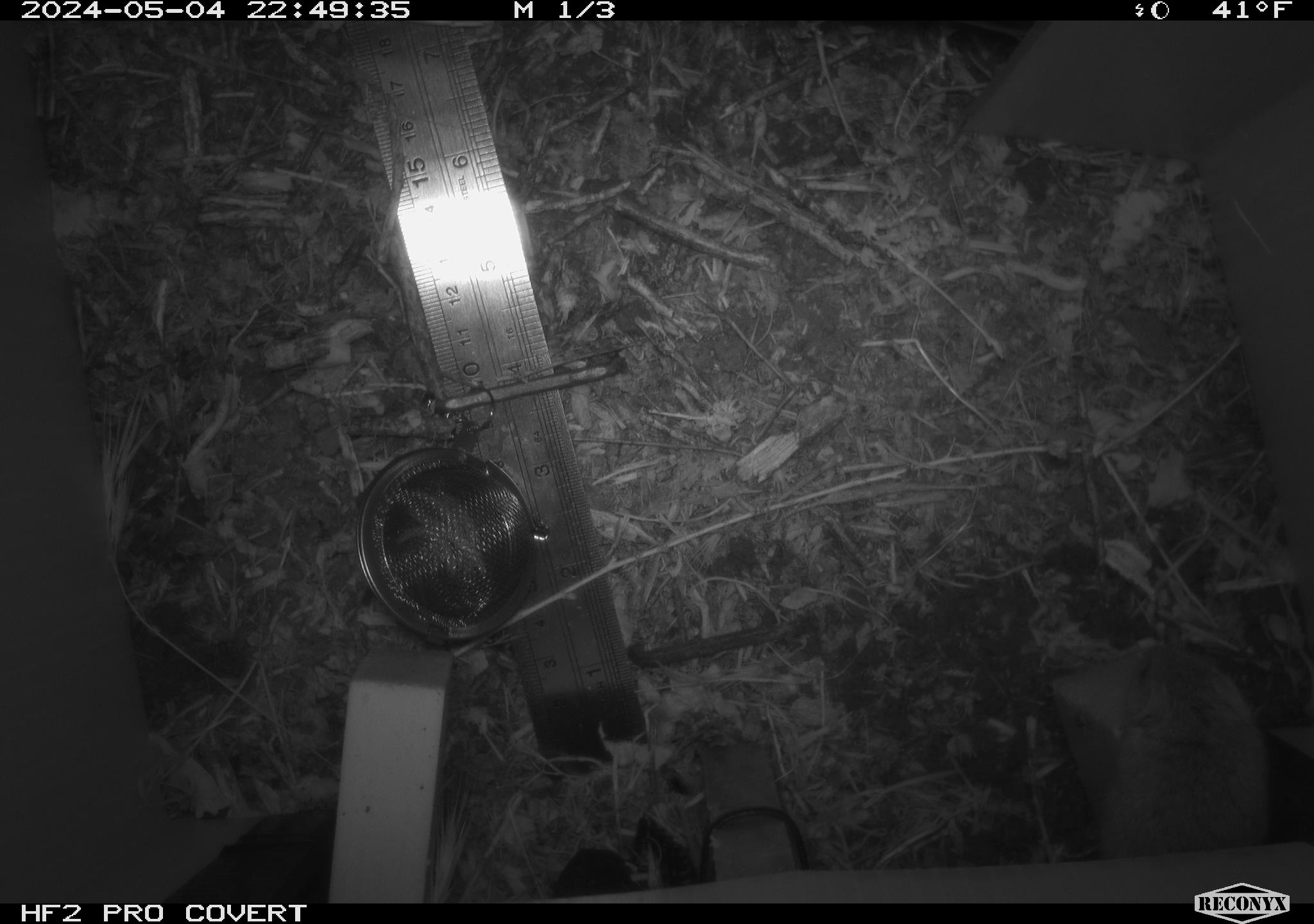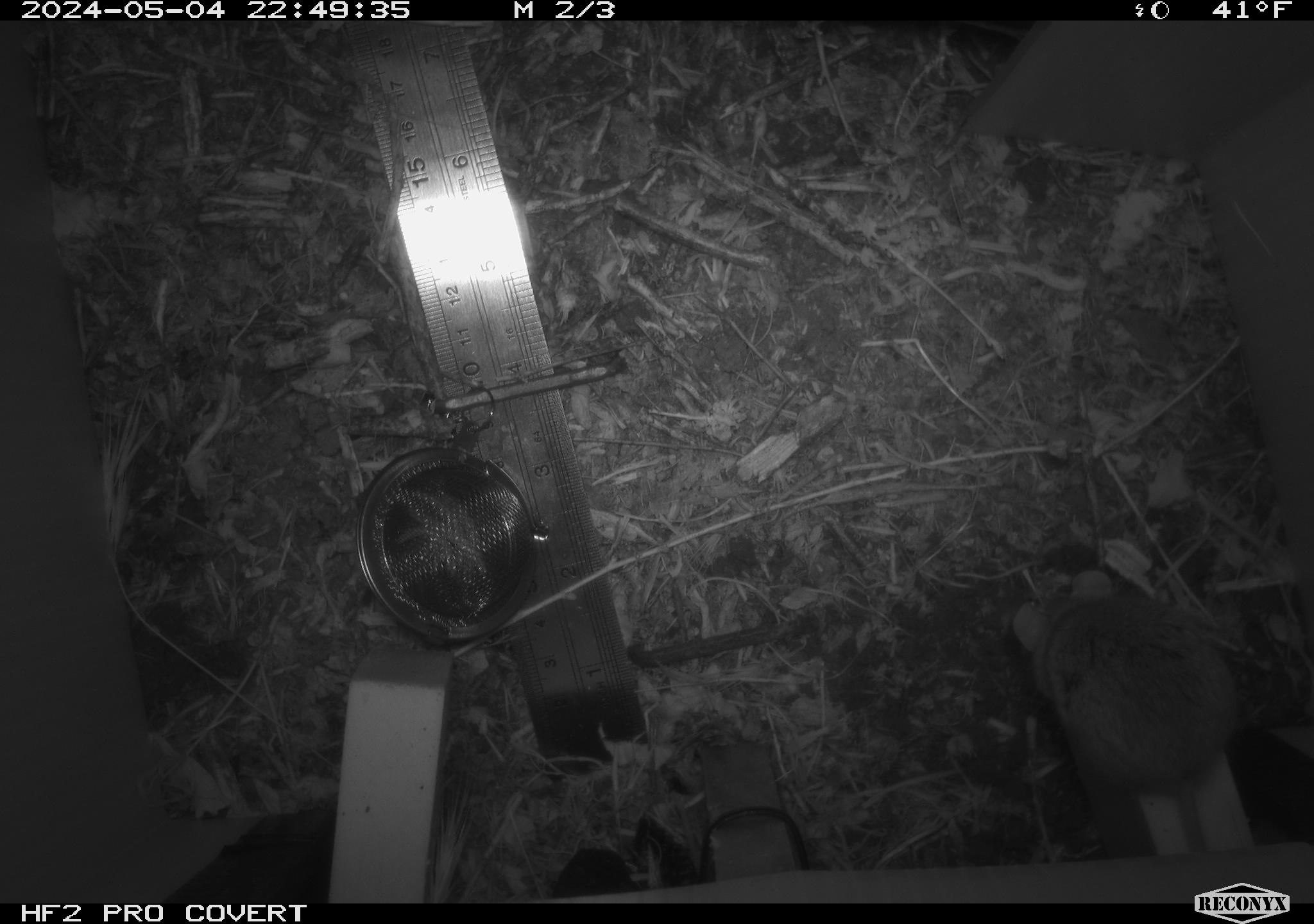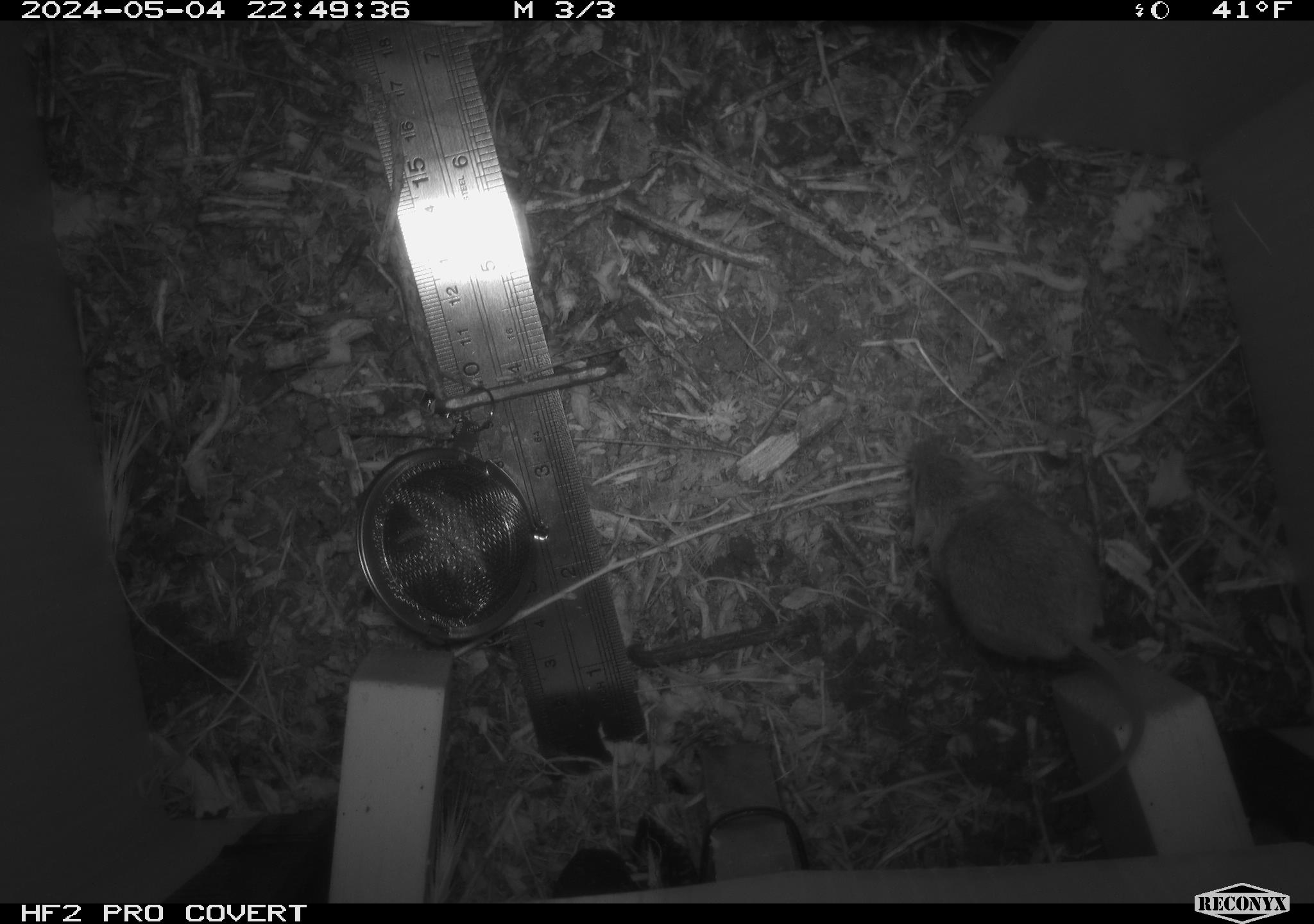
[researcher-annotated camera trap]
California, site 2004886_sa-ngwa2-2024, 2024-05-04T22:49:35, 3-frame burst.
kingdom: Animalia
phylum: Chordata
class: Mammalia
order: Rodentia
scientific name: Rodentia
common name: mouse species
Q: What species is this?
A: Mouse species (Rodentia).